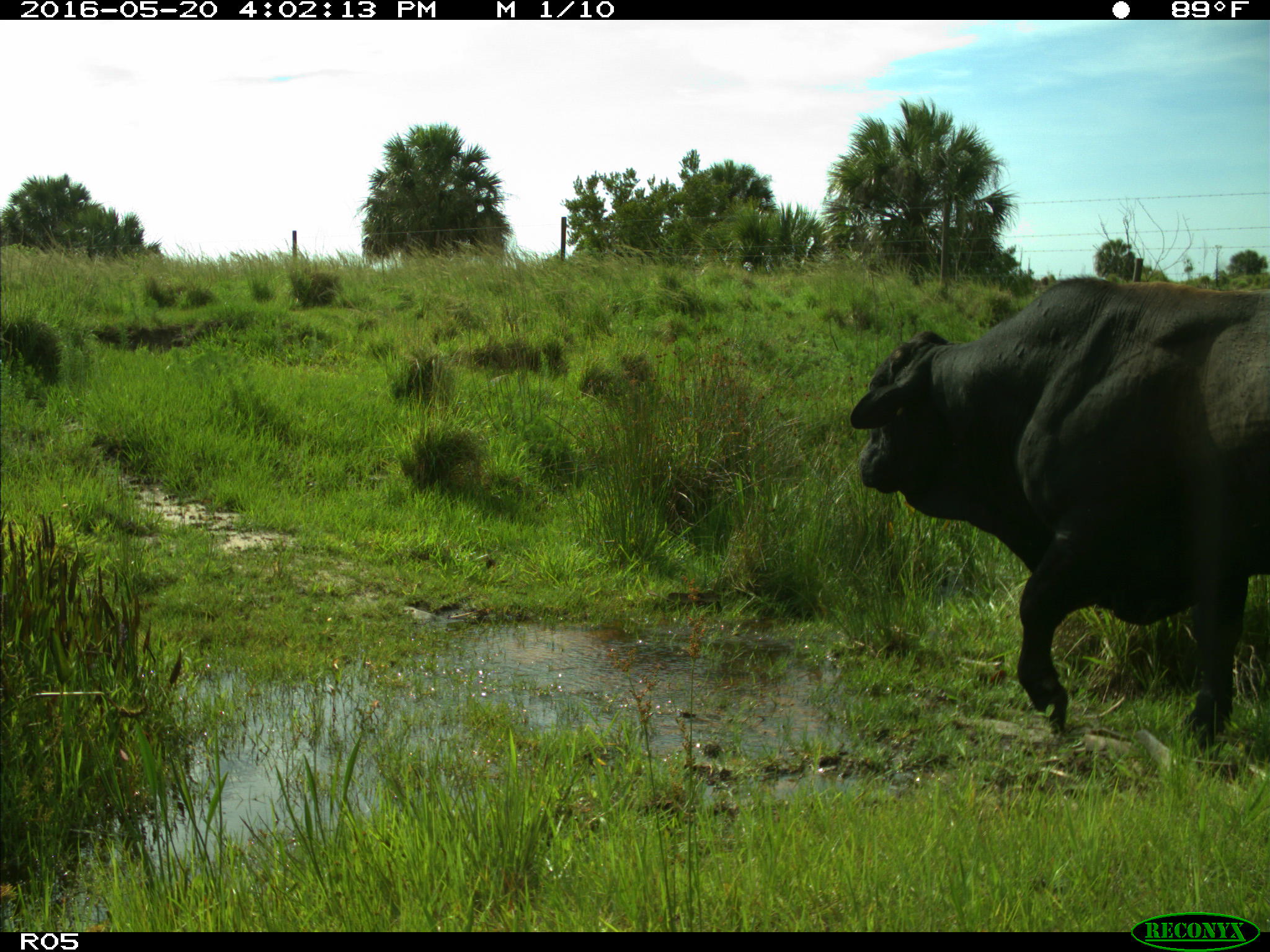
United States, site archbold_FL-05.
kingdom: Animalia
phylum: Chordata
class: Mammalia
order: Artiodactyla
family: Bovidae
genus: Bos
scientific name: Bos taurus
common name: domestic cow